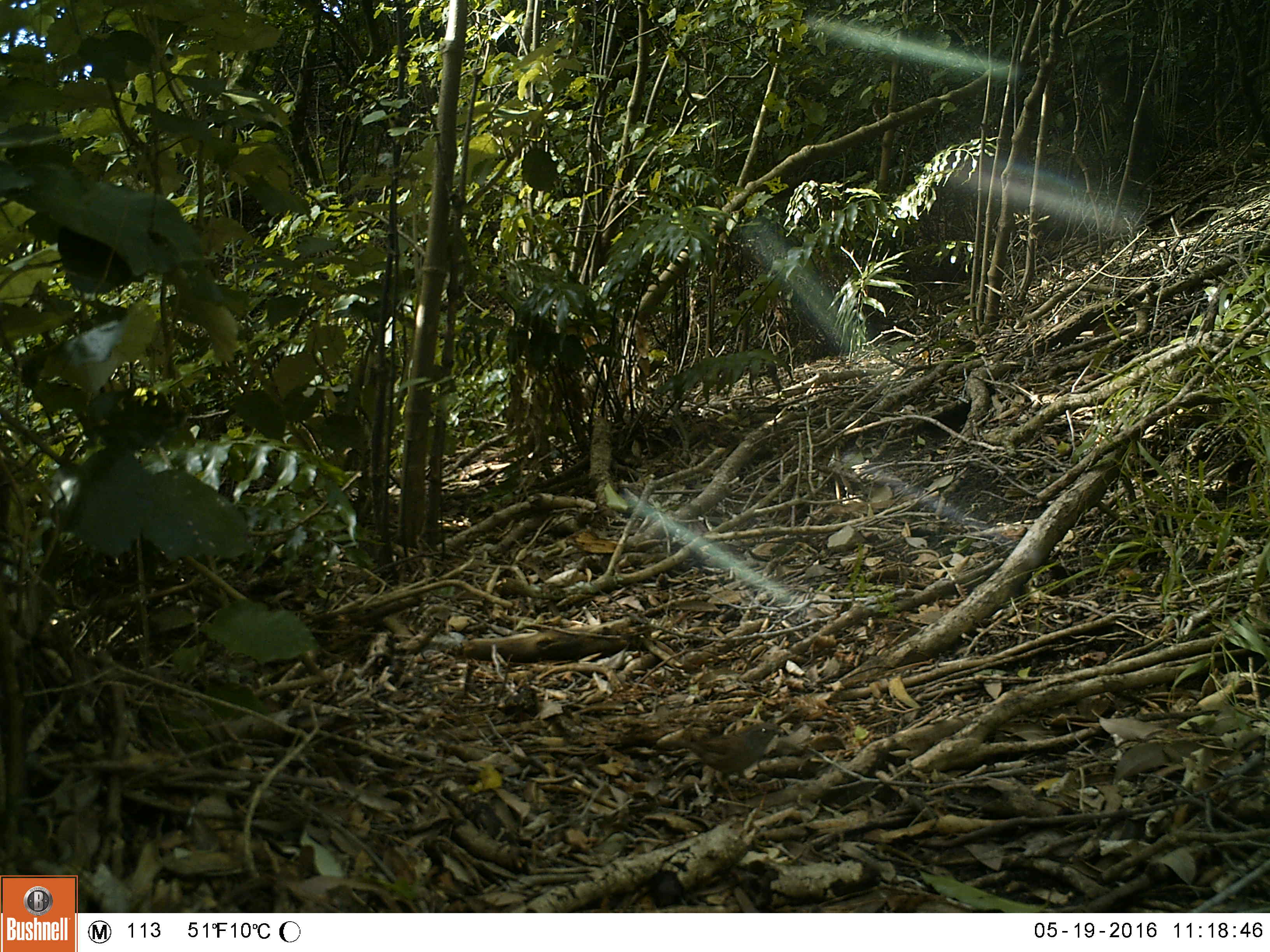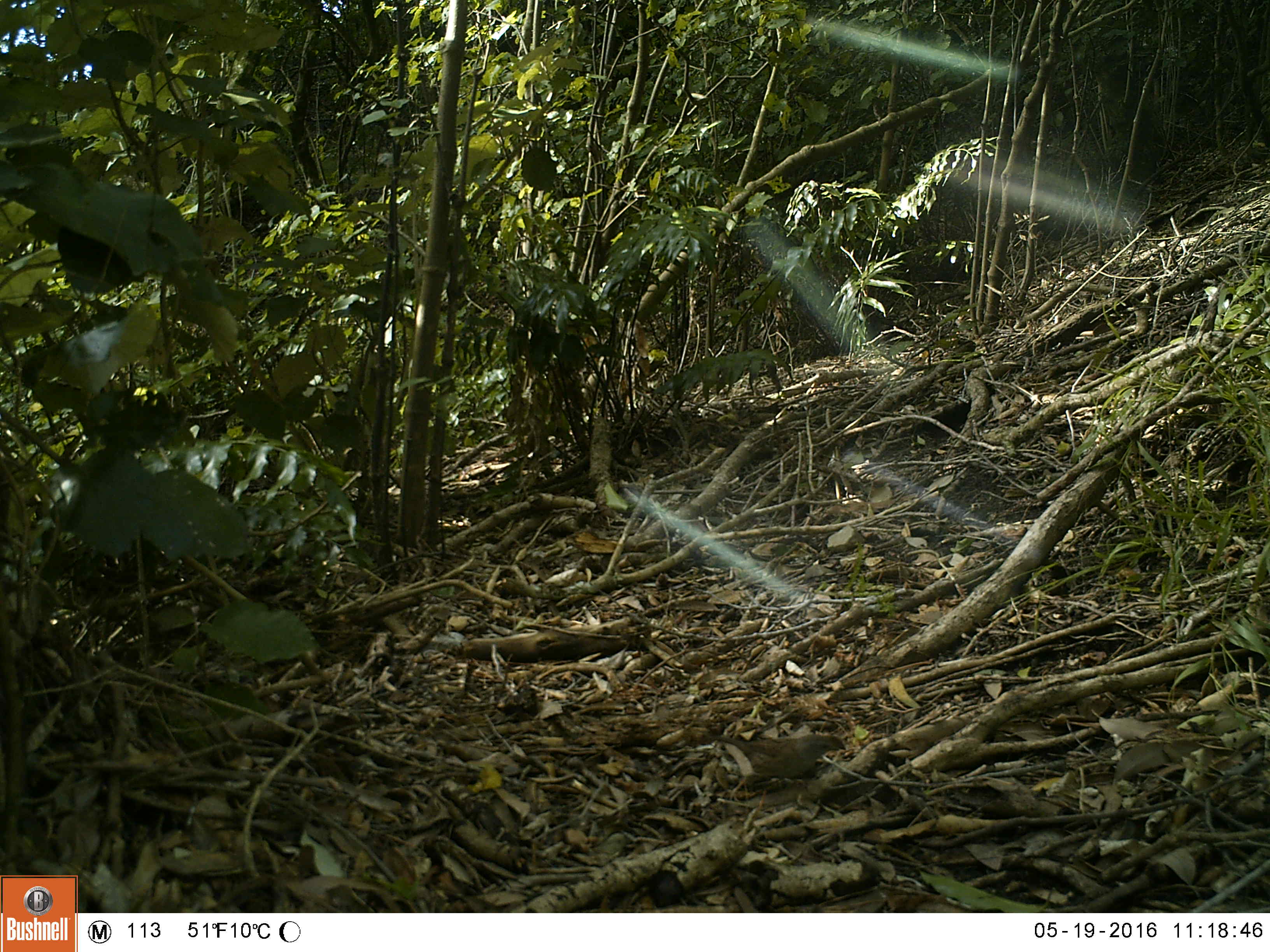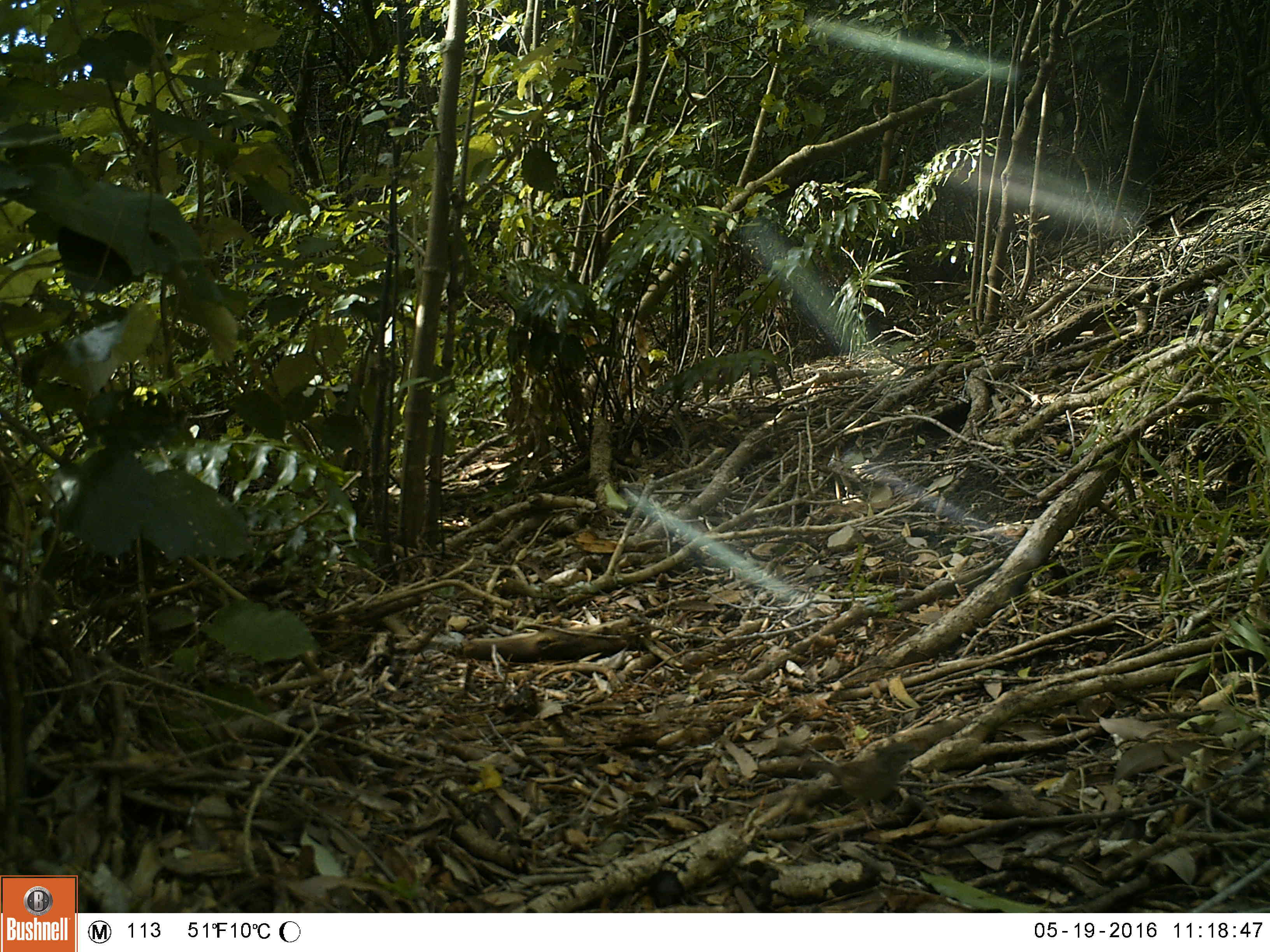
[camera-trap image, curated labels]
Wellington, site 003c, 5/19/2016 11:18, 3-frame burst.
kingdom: Animalia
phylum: Chordata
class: Aves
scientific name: Aves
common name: bird